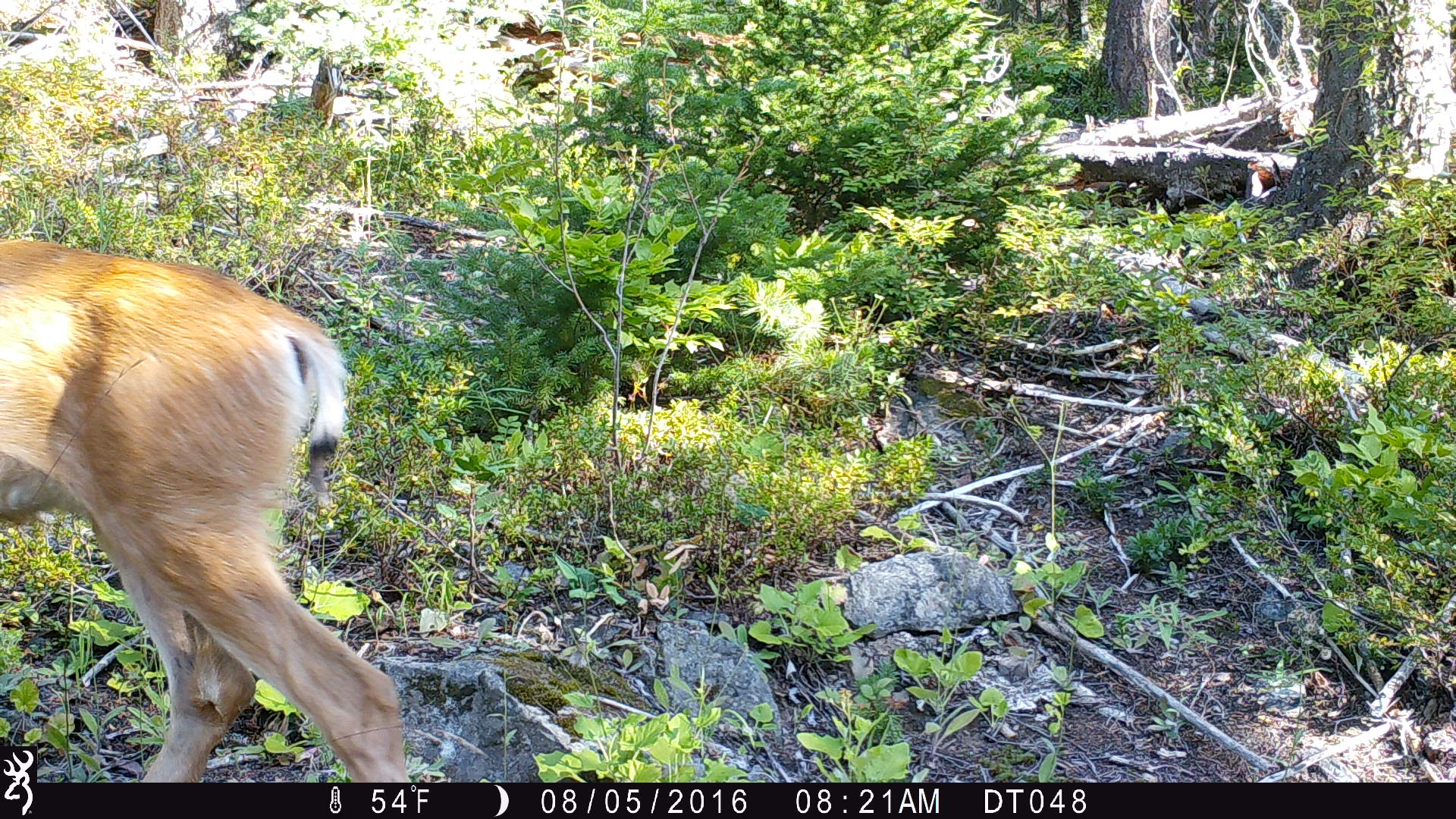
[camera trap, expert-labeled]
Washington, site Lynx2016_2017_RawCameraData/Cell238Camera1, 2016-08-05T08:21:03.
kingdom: Animalia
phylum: Chordata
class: Mammalia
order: Artiodactyla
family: Cervidae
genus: Odocoileus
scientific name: Odocoileus hemionus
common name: mule deer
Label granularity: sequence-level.